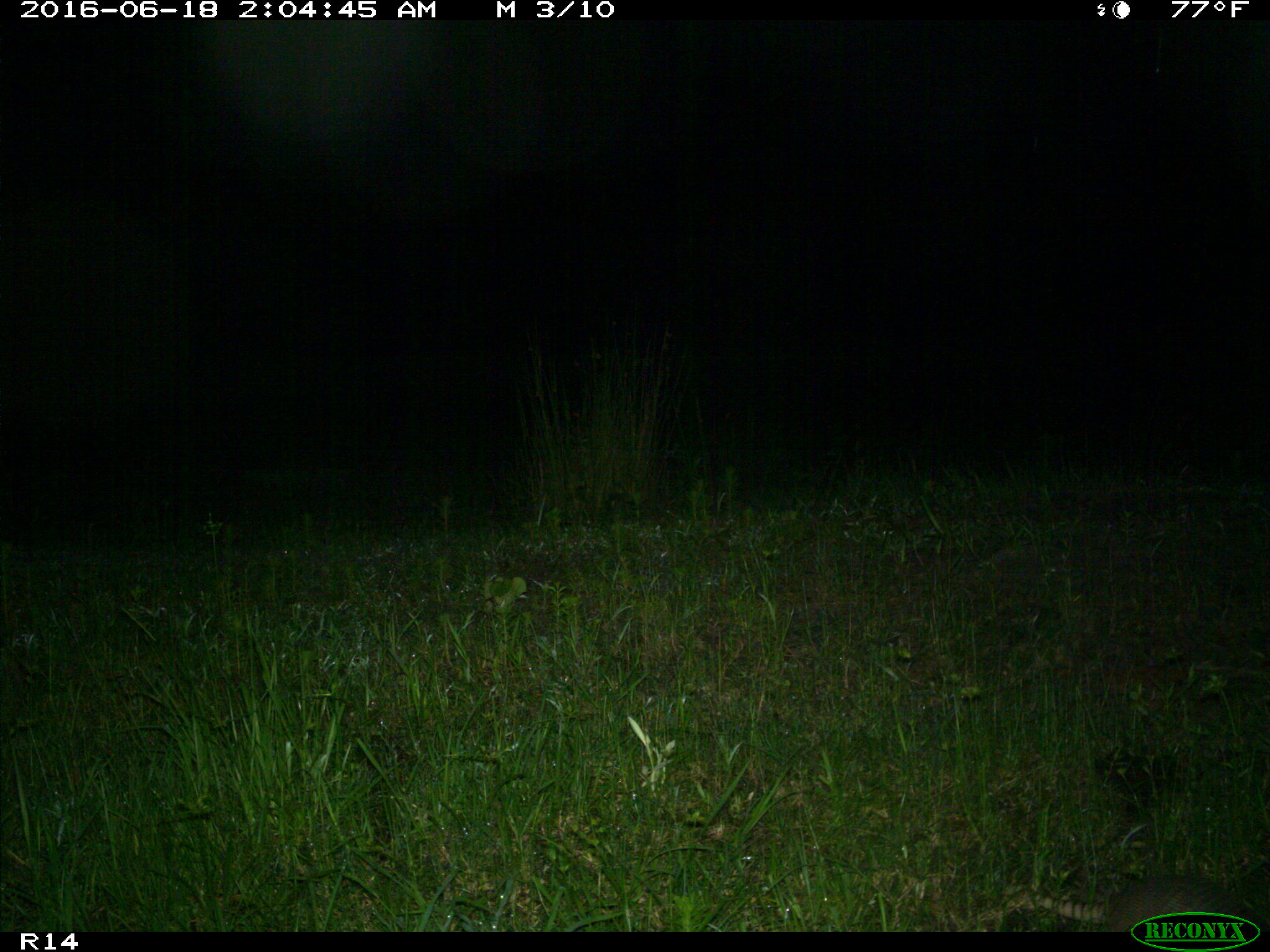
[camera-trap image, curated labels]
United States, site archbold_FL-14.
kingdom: Animalia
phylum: Chordata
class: Mammalia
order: Cingulata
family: Dasypodidae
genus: Dasypus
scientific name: Dasypus novemcinctus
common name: nine-banded armadillo